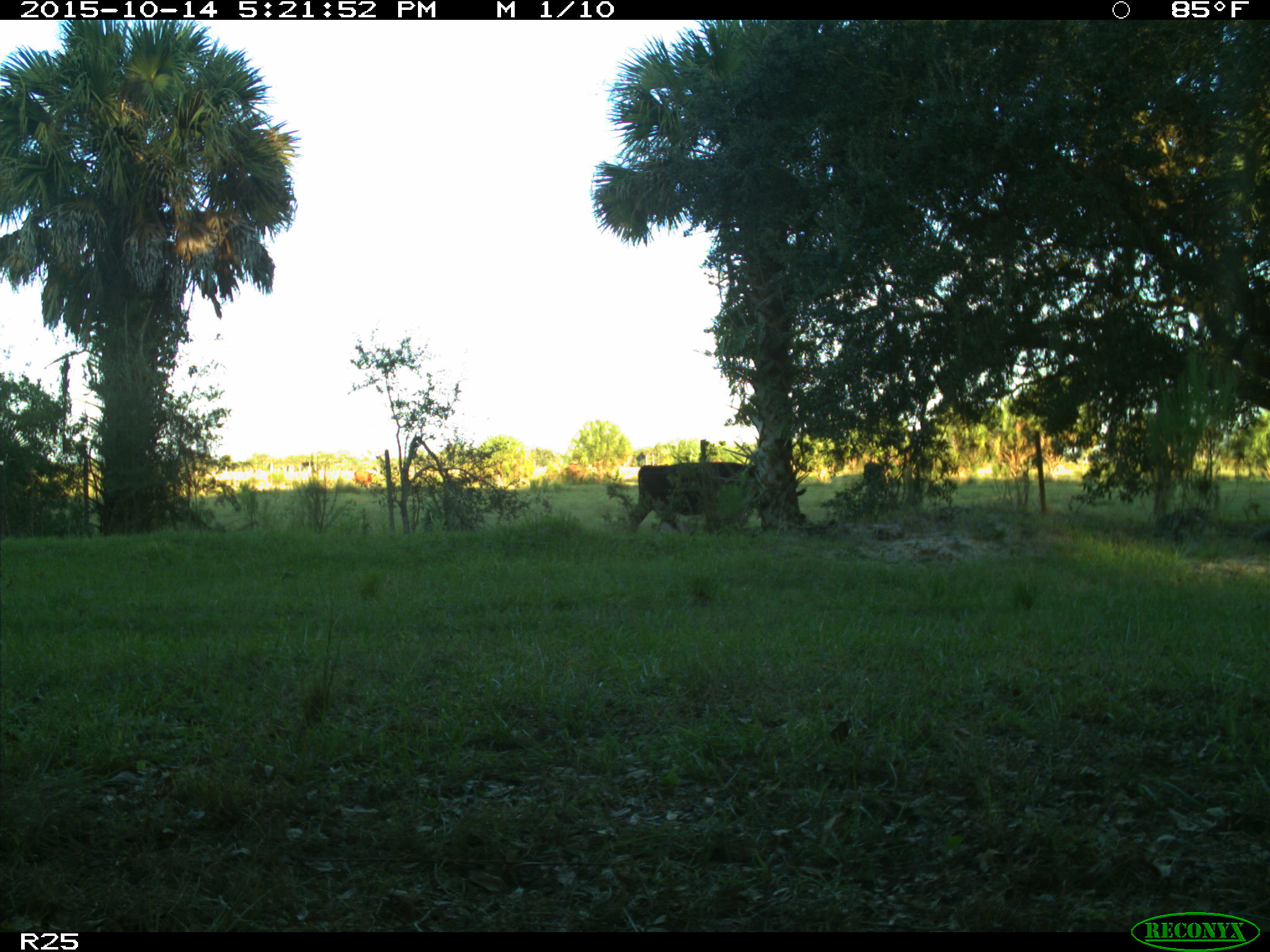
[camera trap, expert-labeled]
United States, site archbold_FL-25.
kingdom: Animalia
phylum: Chordata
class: Mammalia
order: Artiodactyla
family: Bovidae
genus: Bos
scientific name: Bos taurus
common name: domestic cow